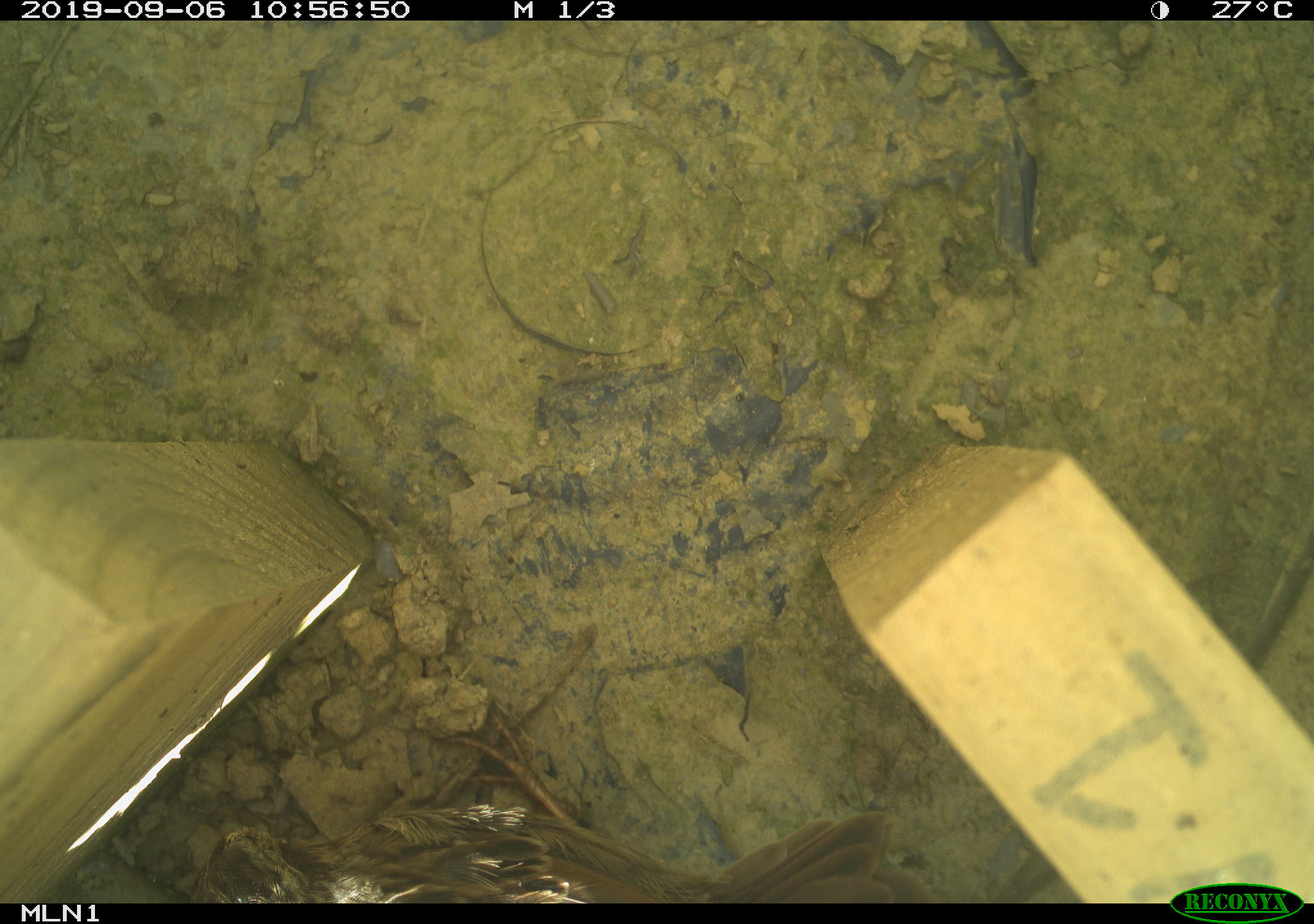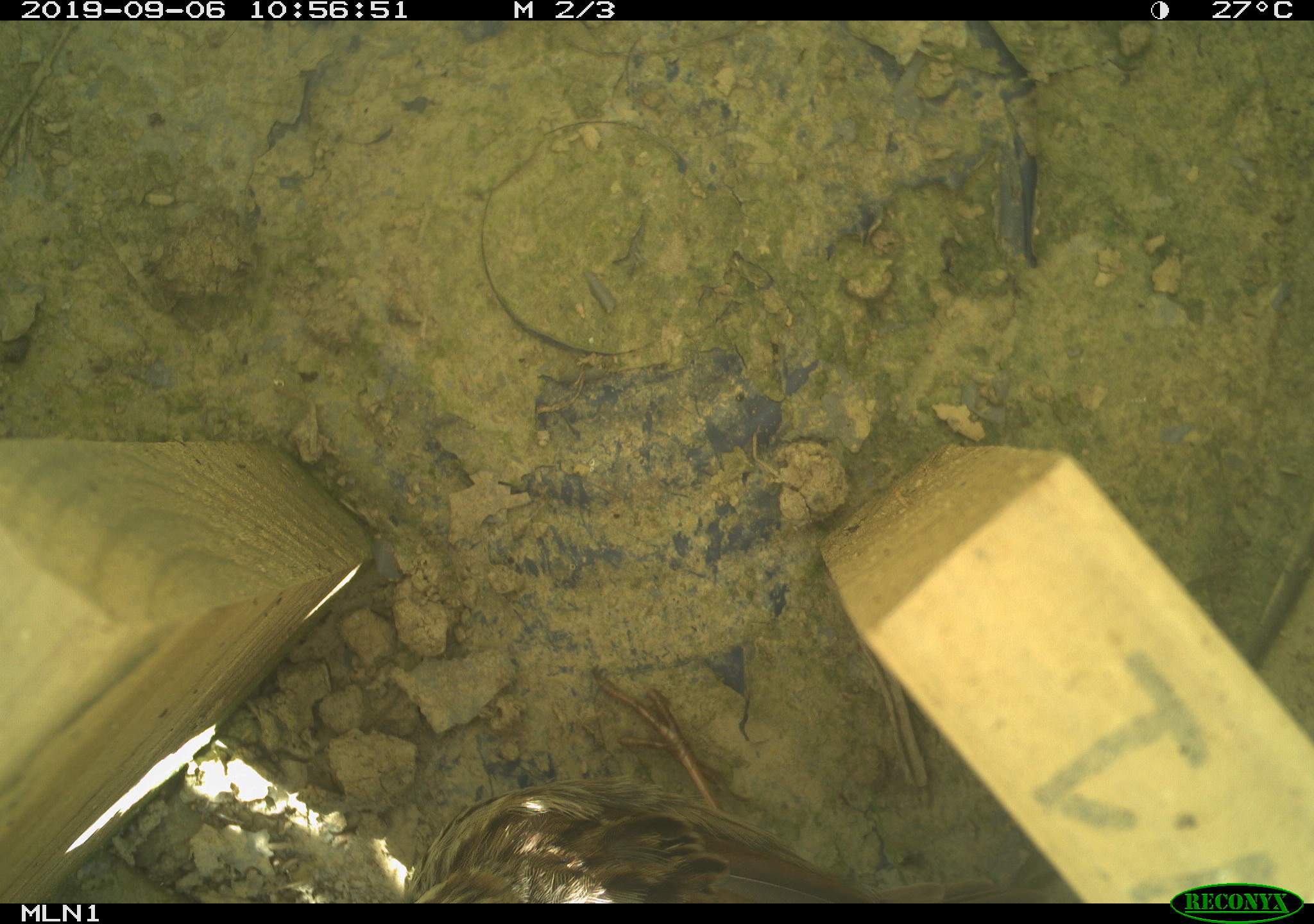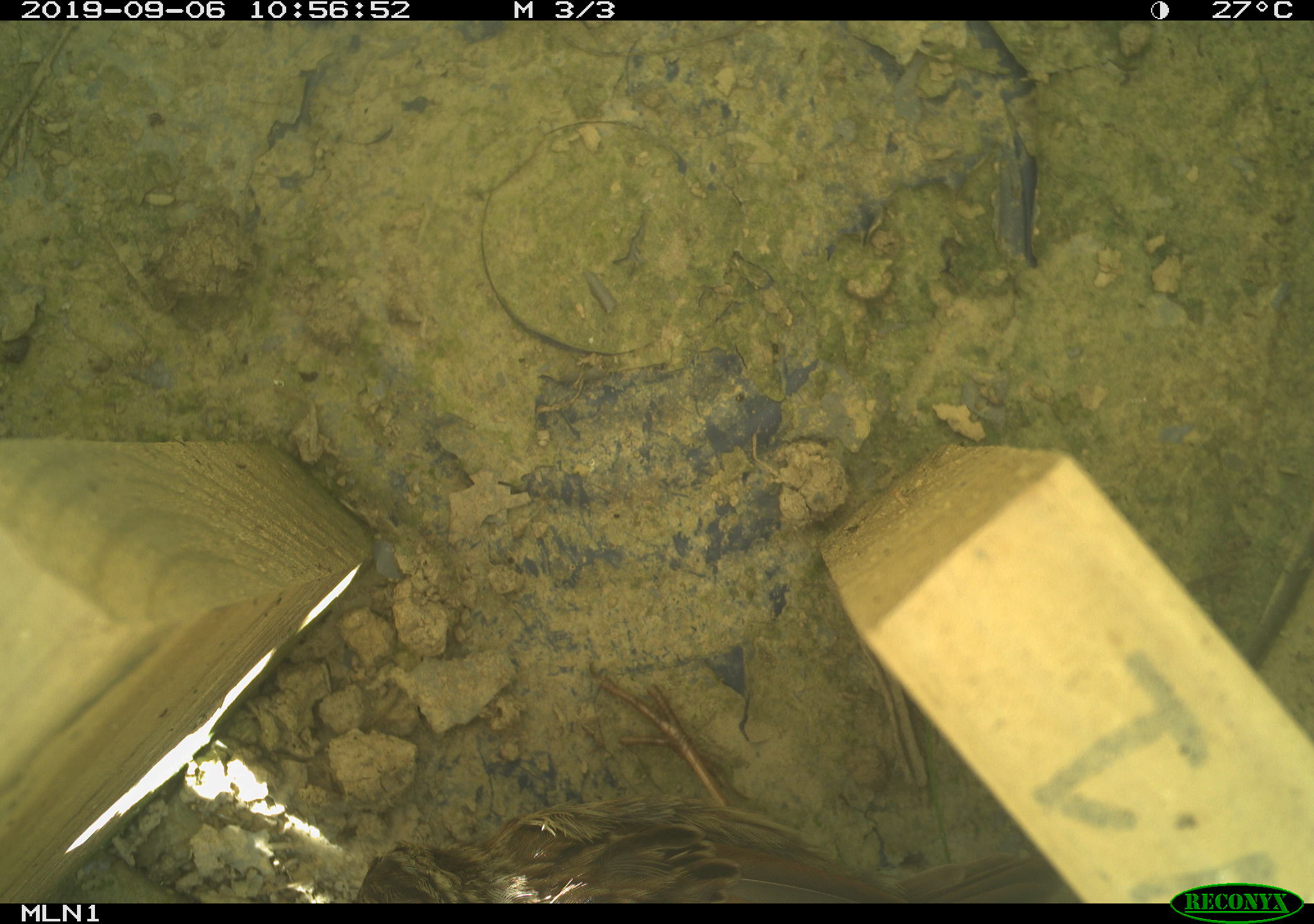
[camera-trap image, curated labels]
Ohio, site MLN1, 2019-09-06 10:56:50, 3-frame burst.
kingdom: Animalia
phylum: Chordata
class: Aves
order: Passeriformes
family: Passerellidae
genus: Melospiza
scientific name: Melospiza melodia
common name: song sparrow